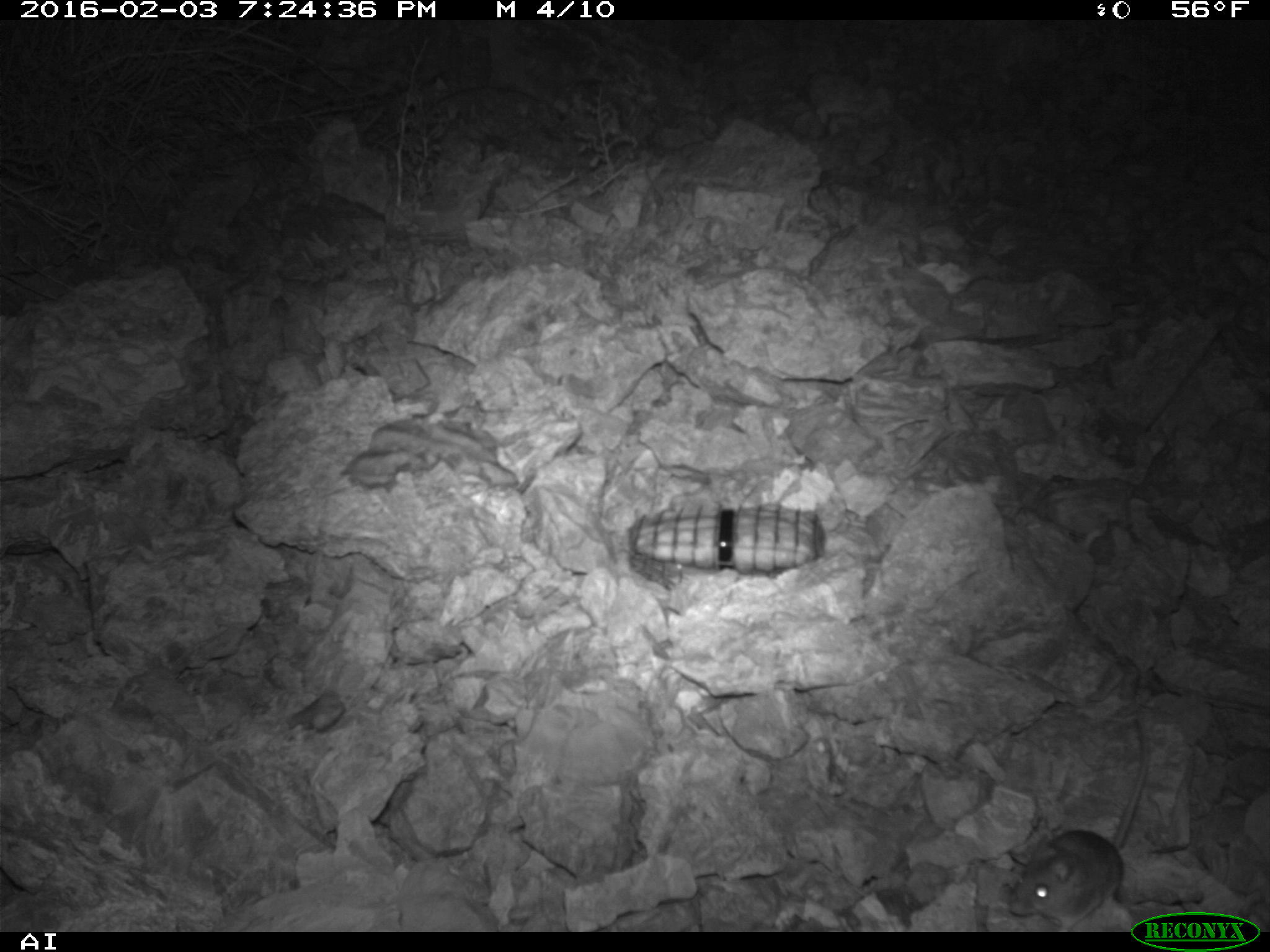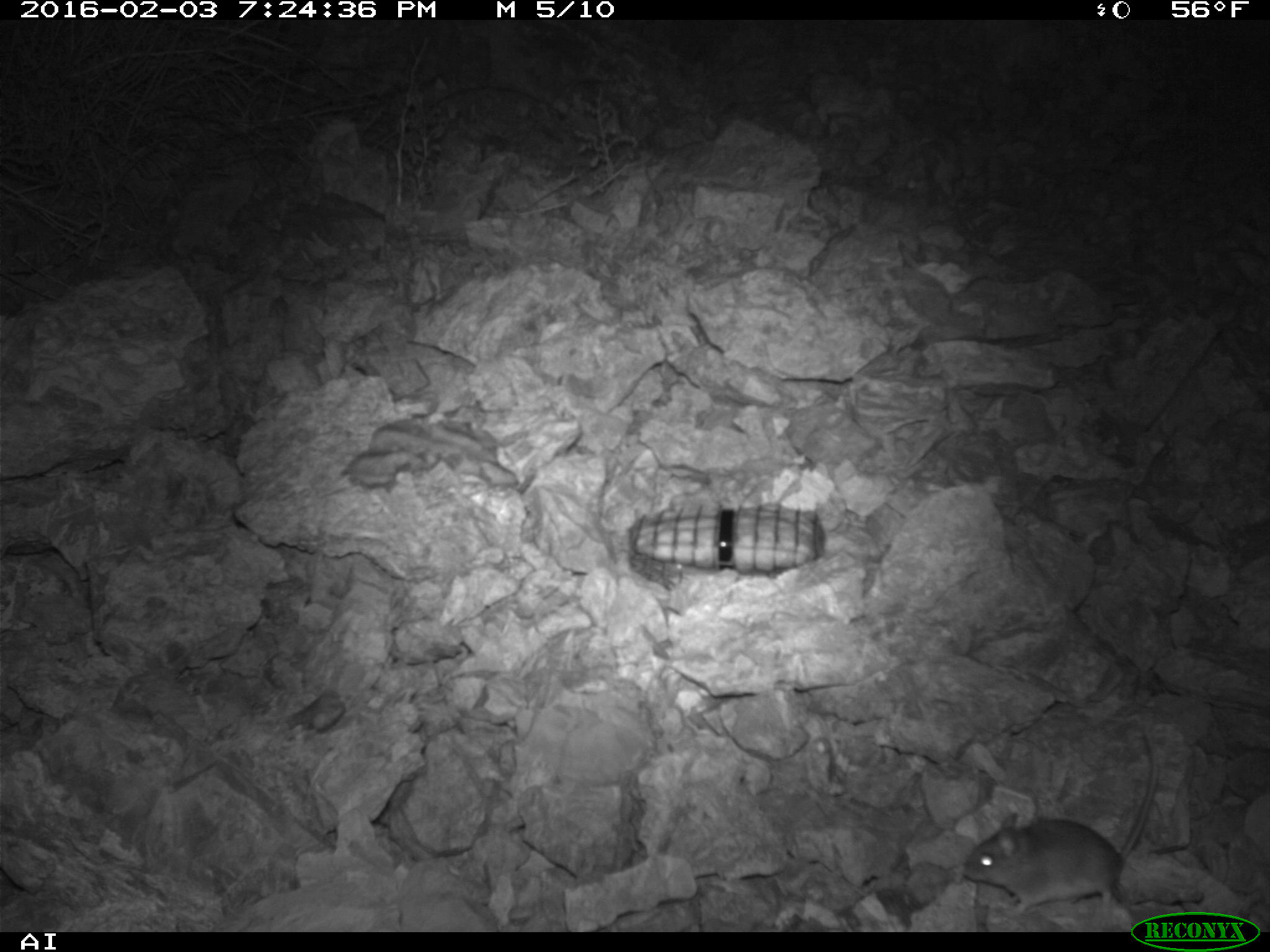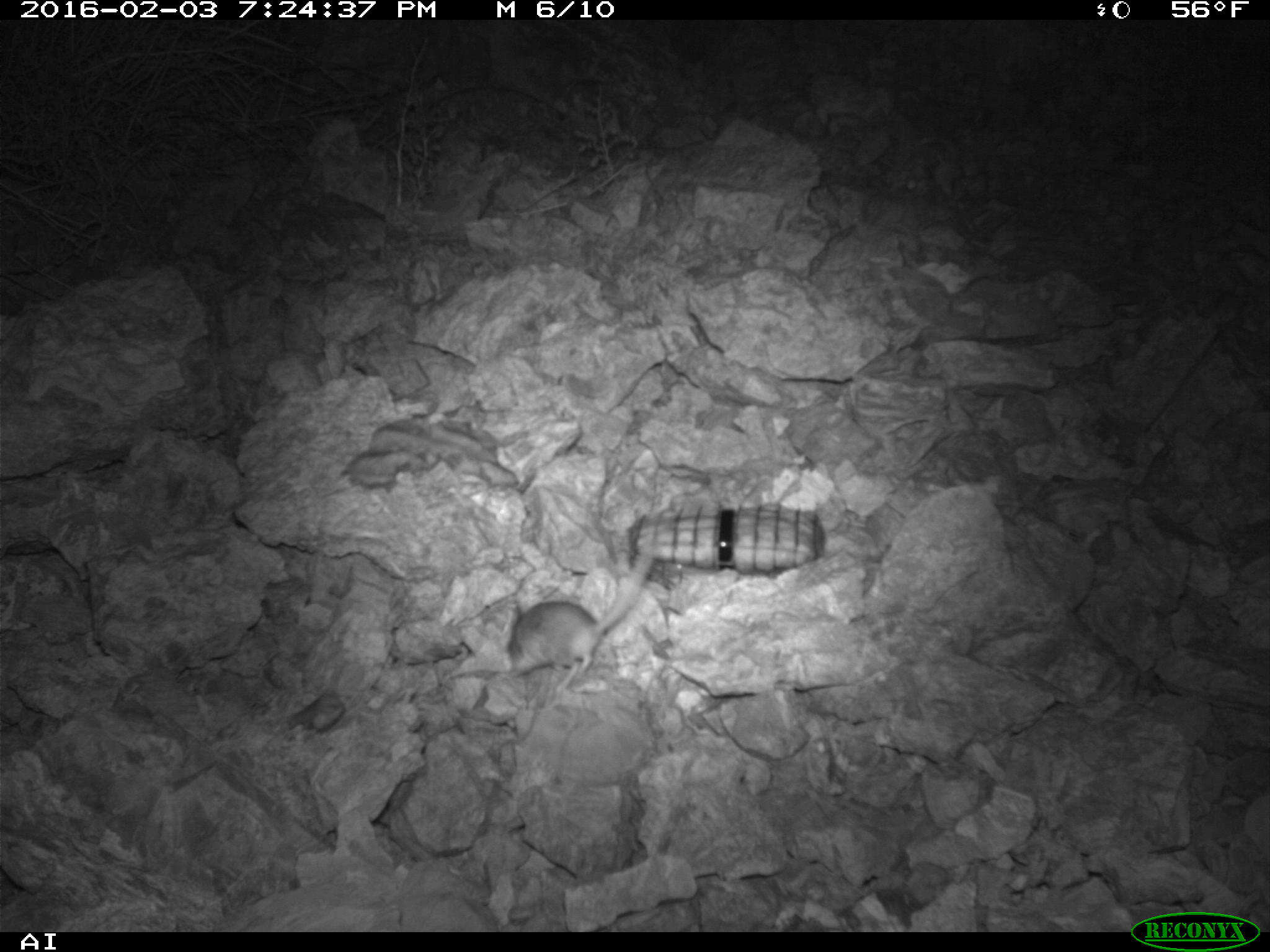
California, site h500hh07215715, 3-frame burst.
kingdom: Animalia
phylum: Chordata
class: Mammalia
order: Rodentia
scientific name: Rodentia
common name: rodent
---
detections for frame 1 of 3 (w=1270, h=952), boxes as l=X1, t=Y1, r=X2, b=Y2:
rodent: l=1008, t=718, r=1148, b=930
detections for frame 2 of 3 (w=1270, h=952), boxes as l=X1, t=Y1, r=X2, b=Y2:
rodent: l=963, t=731, r=1158, b=917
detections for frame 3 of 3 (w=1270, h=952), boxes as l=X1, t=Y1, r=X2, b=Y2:
rodent: l=505, t=533, r=655, b=692